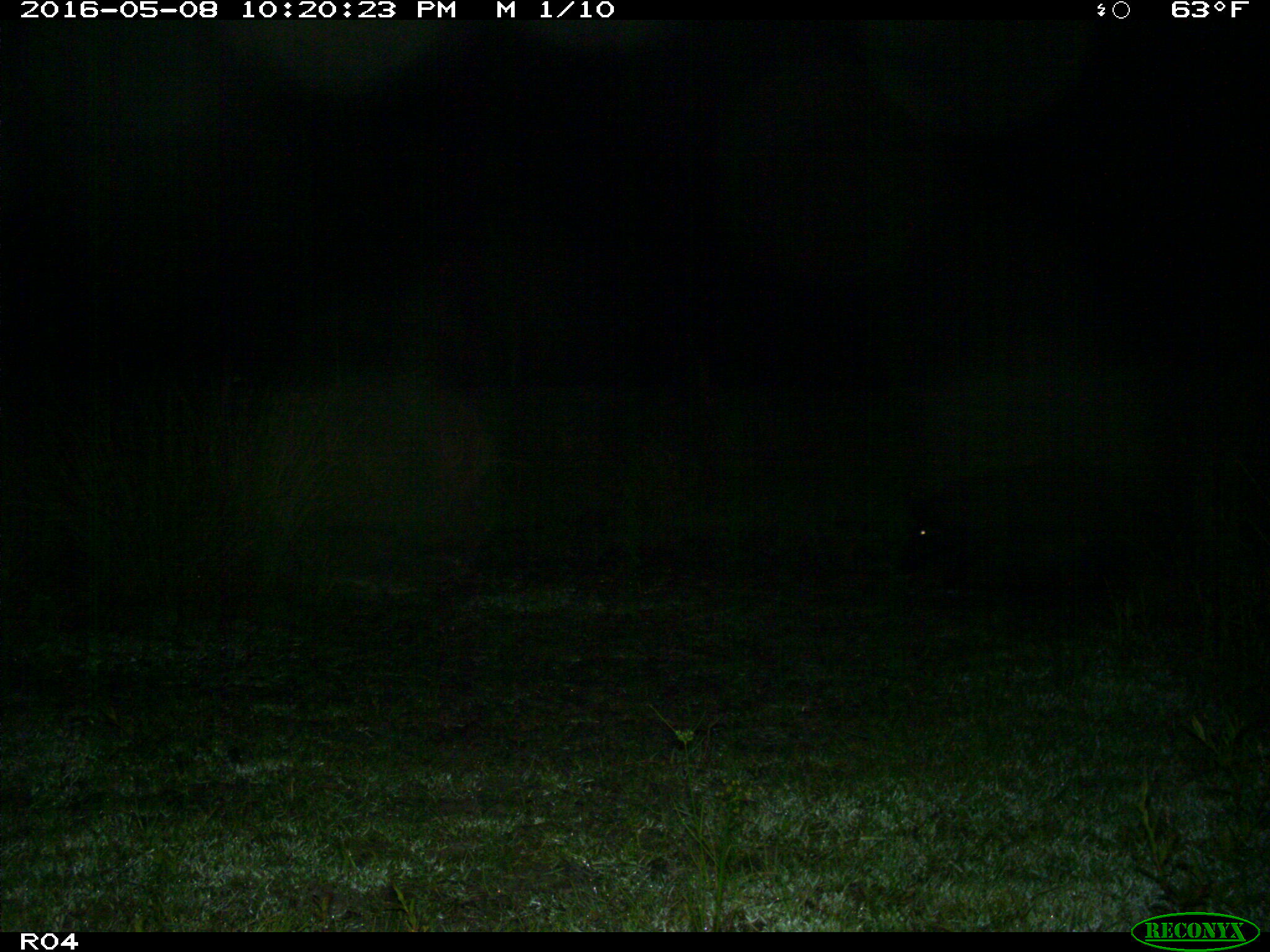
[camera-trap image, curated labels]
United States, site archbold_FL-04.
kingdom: Animalia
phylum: Chordata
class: Mammalia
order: Artiodactyla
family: Suidae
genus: Sus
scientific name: Sus scrofa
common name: wild boar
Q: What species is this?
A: Sus scrofa (wild boar).